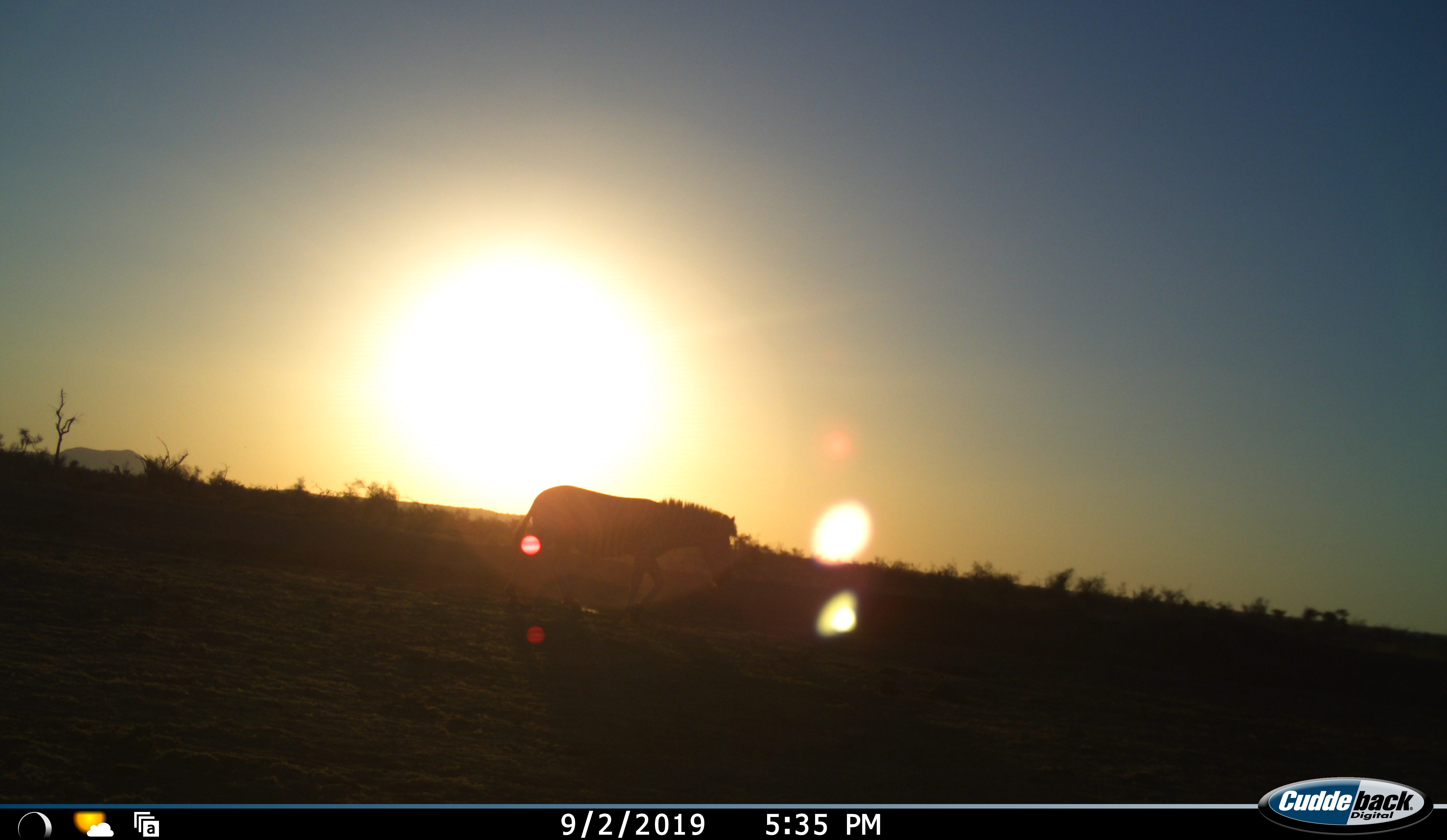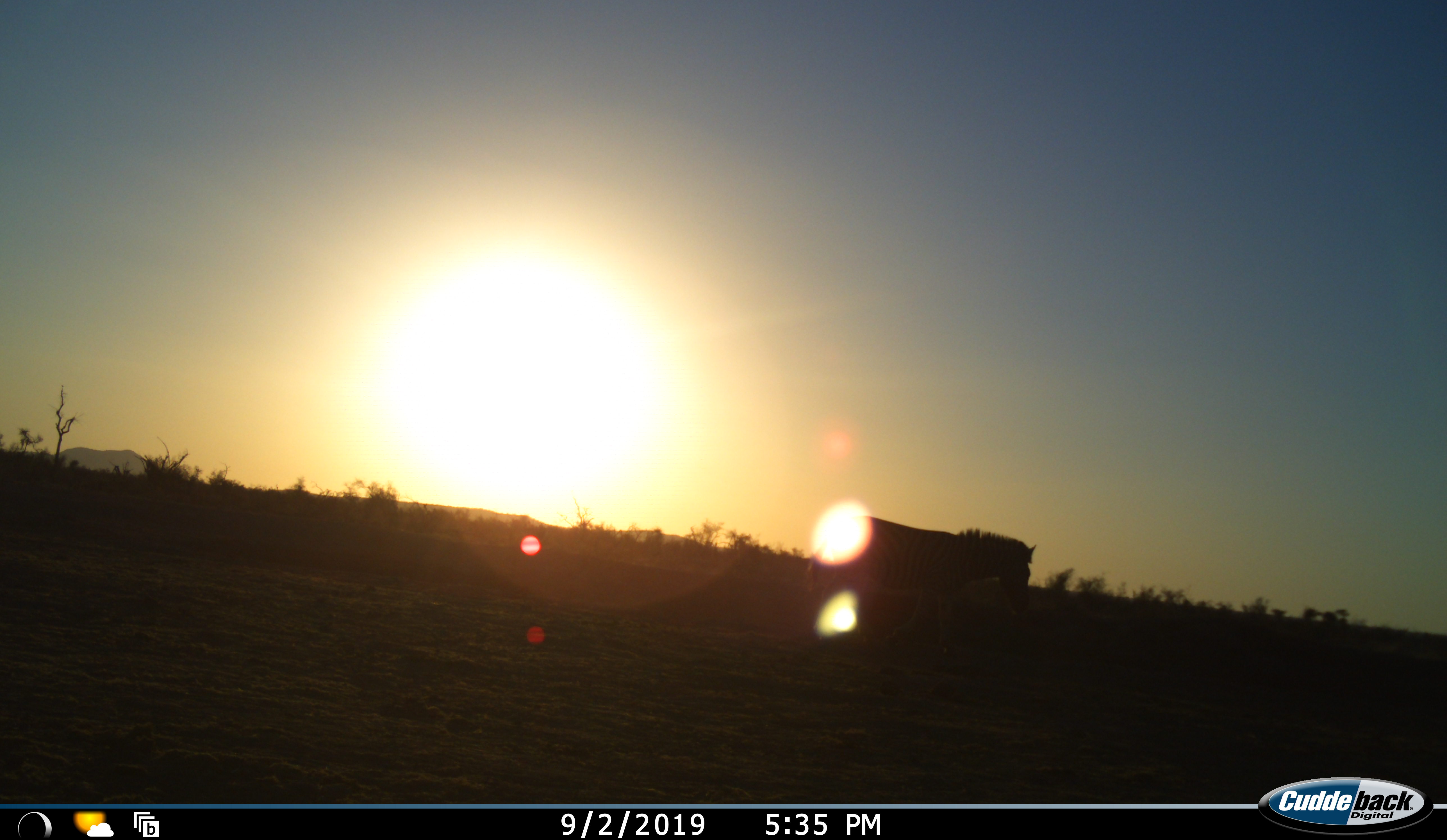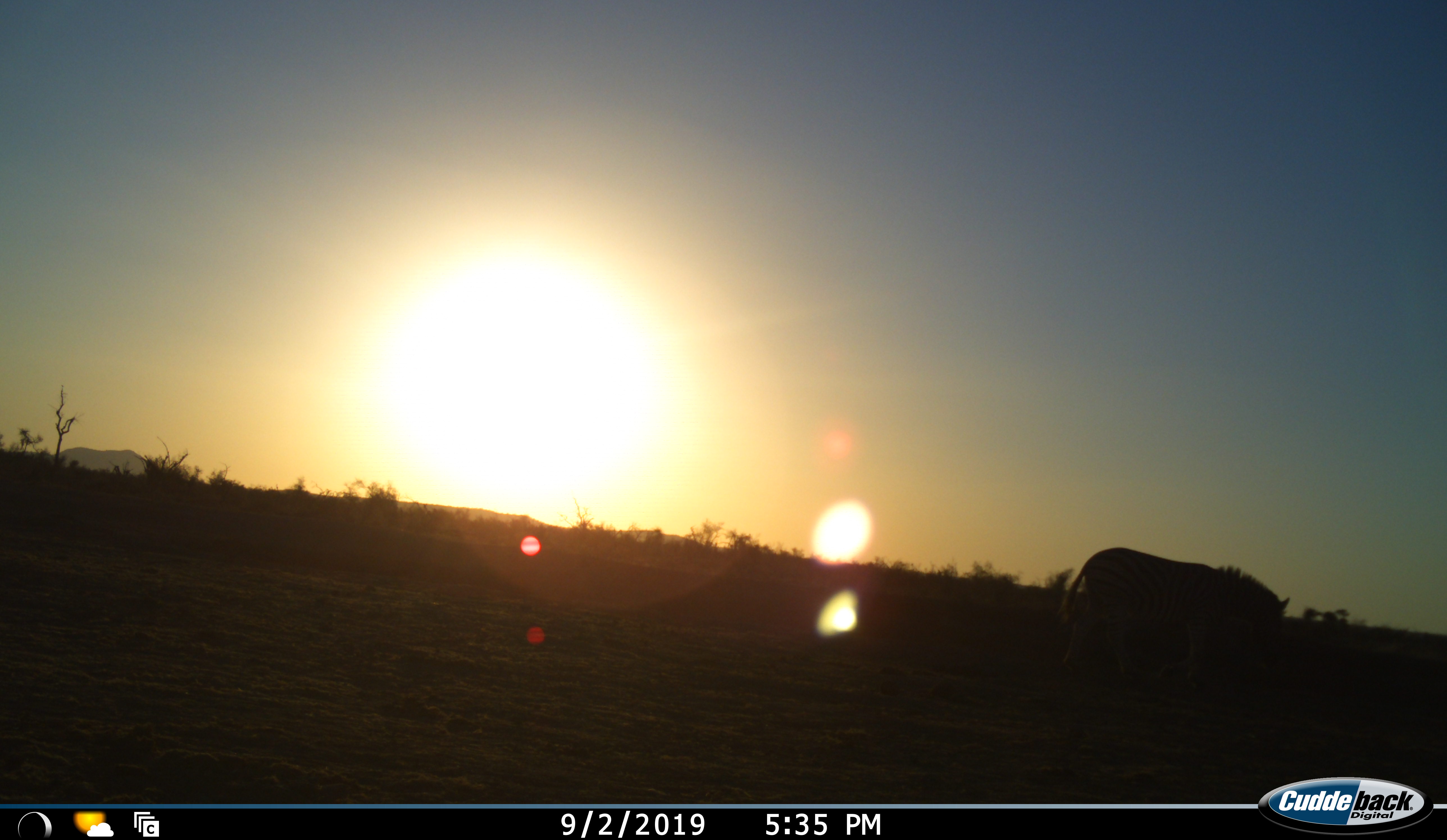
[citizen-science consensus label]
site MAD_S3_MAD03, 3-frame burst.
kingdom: Animalia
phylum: Chordata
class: Mammalia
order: Perissodactyla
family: Equidae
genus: Equus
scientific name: Equus quagga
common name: plains zebra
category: zebraplains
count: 1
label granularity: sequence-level